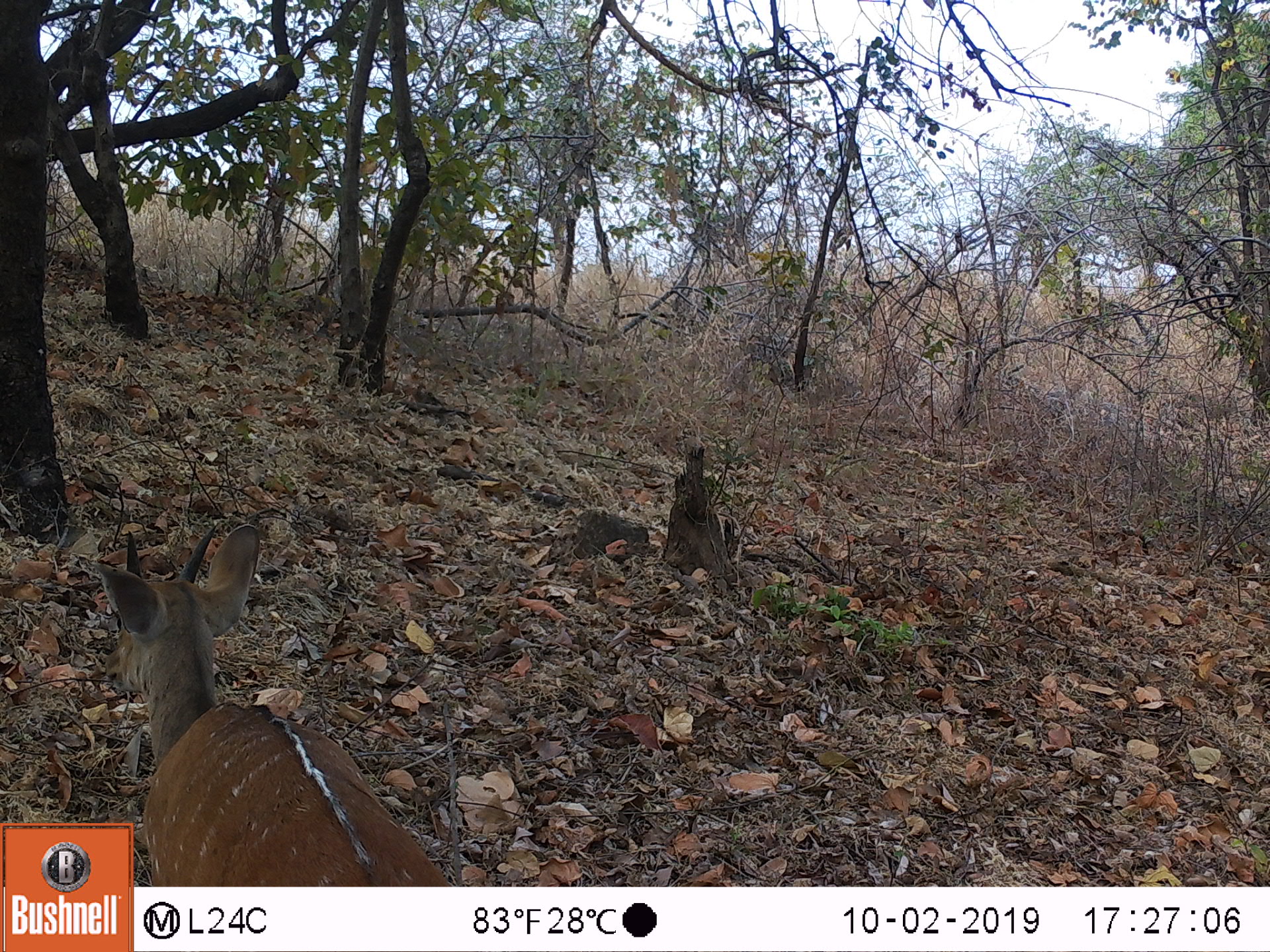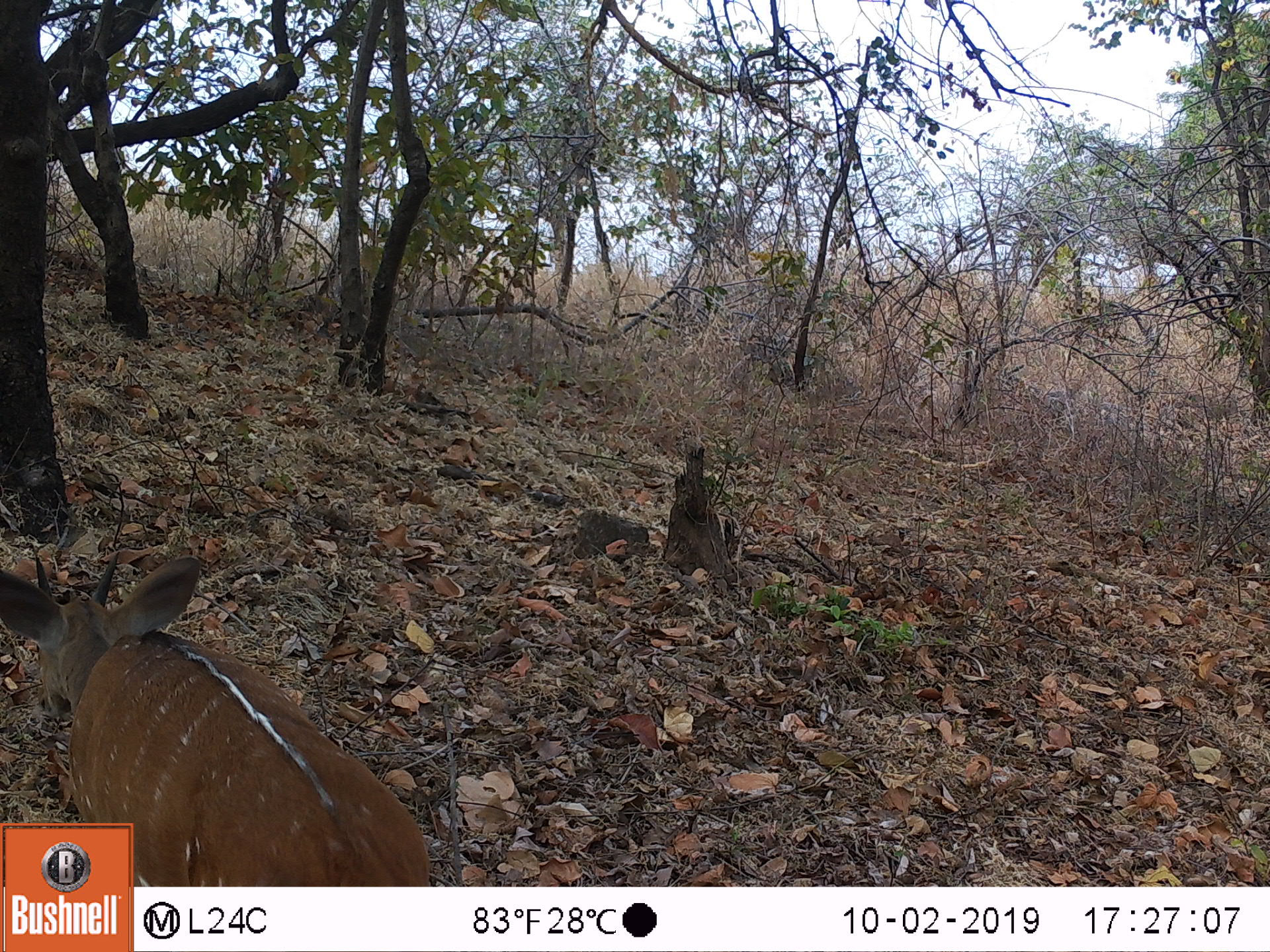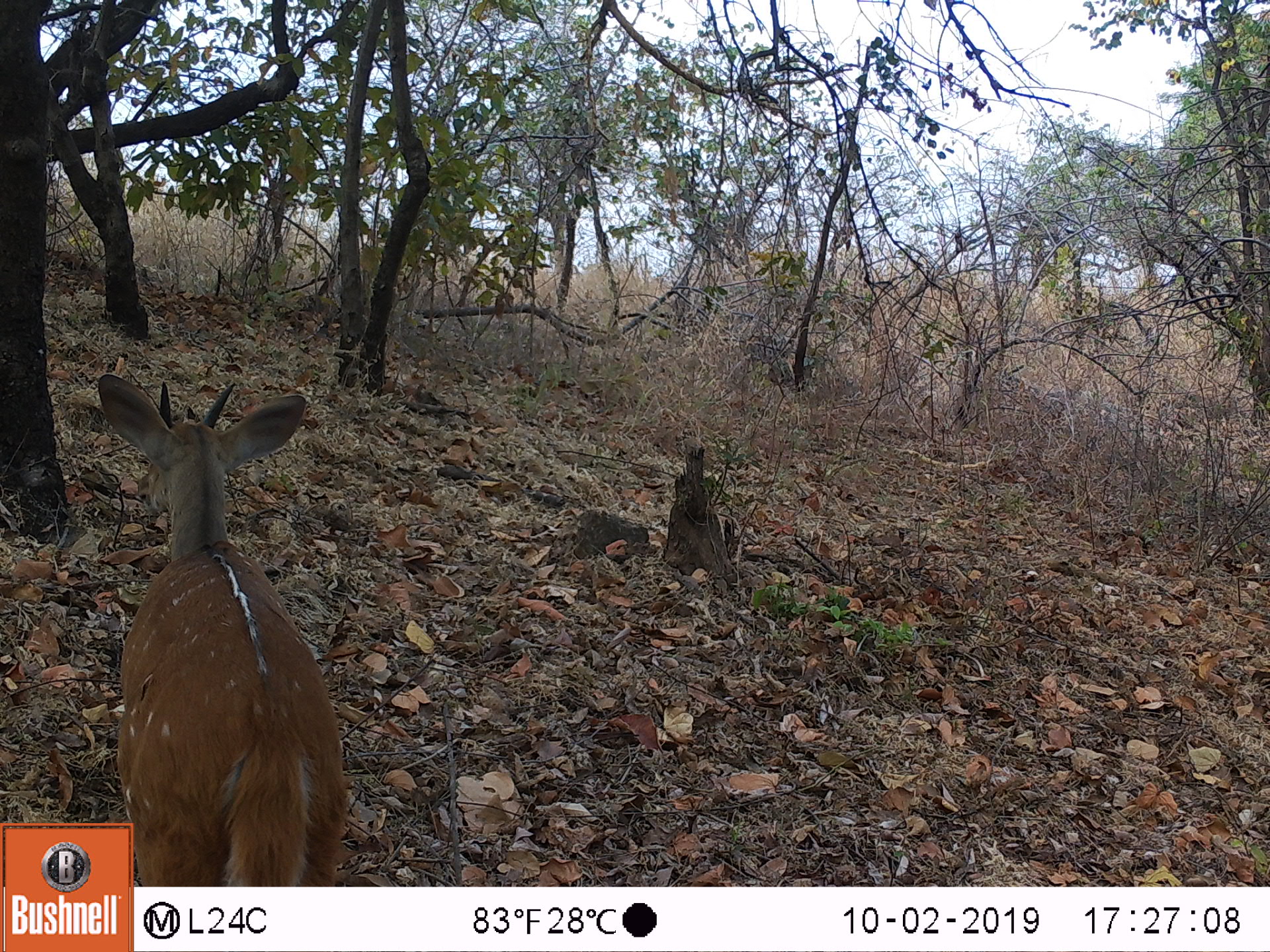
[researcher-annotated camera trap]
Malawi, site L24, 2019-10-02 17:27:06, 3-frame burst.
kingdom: Animalia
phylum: Chordata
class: Mammalia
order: Artiodactyla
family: Bovidae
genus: Tragelaphus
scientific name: Tragelaphus sylvaticus sylvaticus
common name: cape bushbuck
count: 1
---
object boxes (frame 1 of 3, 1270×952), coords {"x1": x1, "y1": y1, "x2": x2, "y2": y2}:
cape bushbuck: {"x1": 91, "y1": 525, "x2": 410, "y2": 817}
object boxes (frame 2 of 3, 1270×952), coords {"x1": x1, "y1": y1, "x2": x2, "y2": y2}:
cape bushbuck: {"x1": 0, "y1": 550, "x2": 427, "y2": 817}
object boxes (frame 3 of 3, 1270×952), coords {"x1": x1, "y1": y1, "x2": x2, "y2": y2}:
cape bushbuck: {"x1": 86, "y1": 362, "x2": 351, "y2": 816}